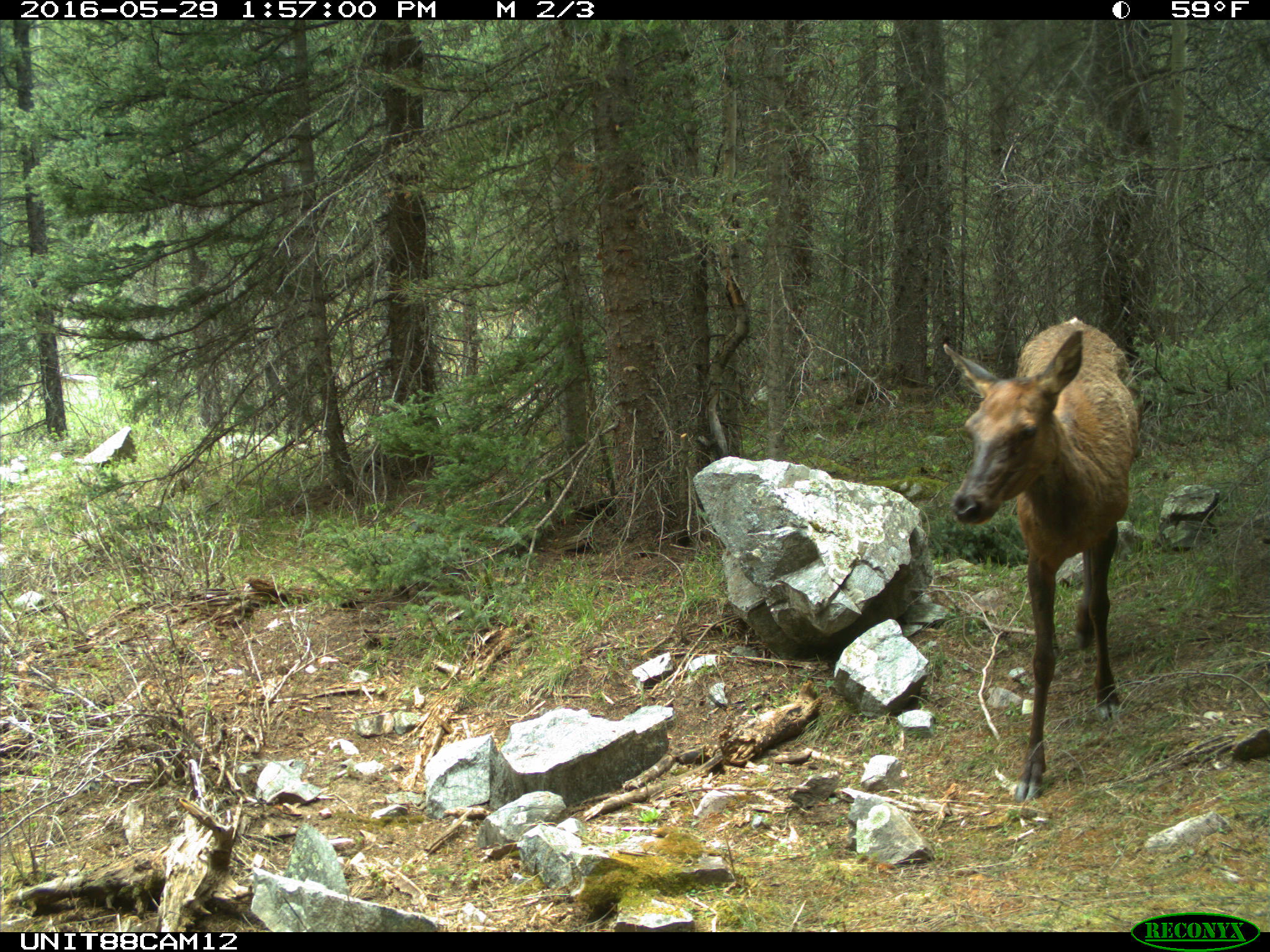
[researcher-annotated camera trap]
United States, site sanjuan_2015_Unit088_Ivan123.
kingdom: Animalia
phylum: Chordata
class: Mammalia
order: Artiodactyla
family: Cervidae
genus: Cervus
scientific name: Cervus elaphus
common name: red deer